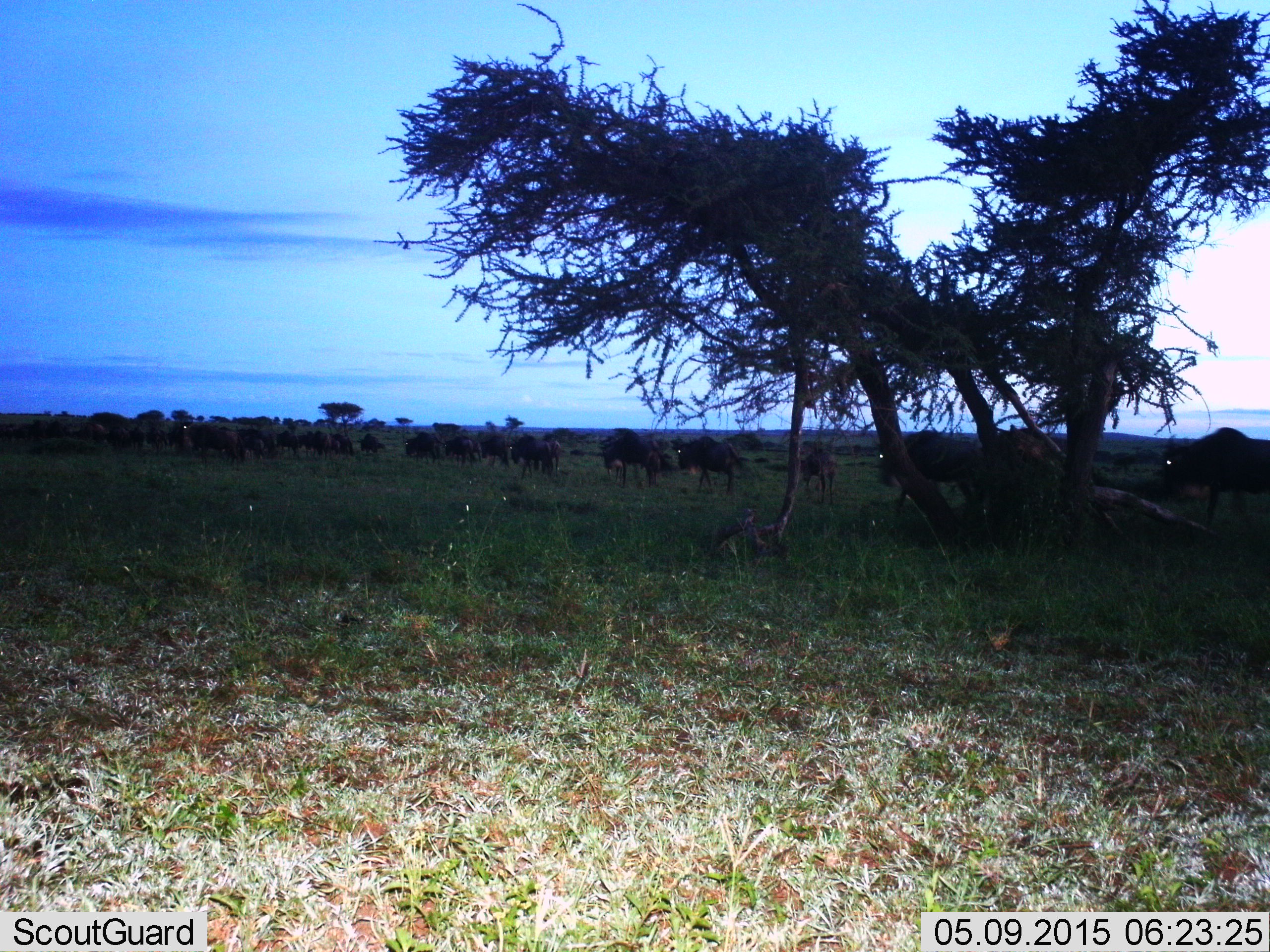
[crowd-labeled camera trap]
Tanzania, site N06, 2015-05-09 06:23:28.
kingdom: Animalia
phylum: Chordata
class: Mammalia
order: Artiodactyla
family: Bovidae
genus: Connochaetes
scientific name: Connochaetes taurinus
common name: blue wildebeest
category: wildebeest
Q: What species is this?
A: Wildebeest (blue wildebeest) (Connochaetes taurinus).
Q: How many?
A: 11-50.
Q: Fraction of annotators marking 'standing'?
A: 10%.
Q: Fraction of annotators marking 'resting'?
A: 10%.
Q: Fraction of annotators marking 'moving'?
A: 100%.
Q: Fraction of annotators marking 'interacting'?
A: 10%.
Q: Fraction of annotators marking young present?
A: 30%.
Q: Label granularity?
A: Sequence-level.